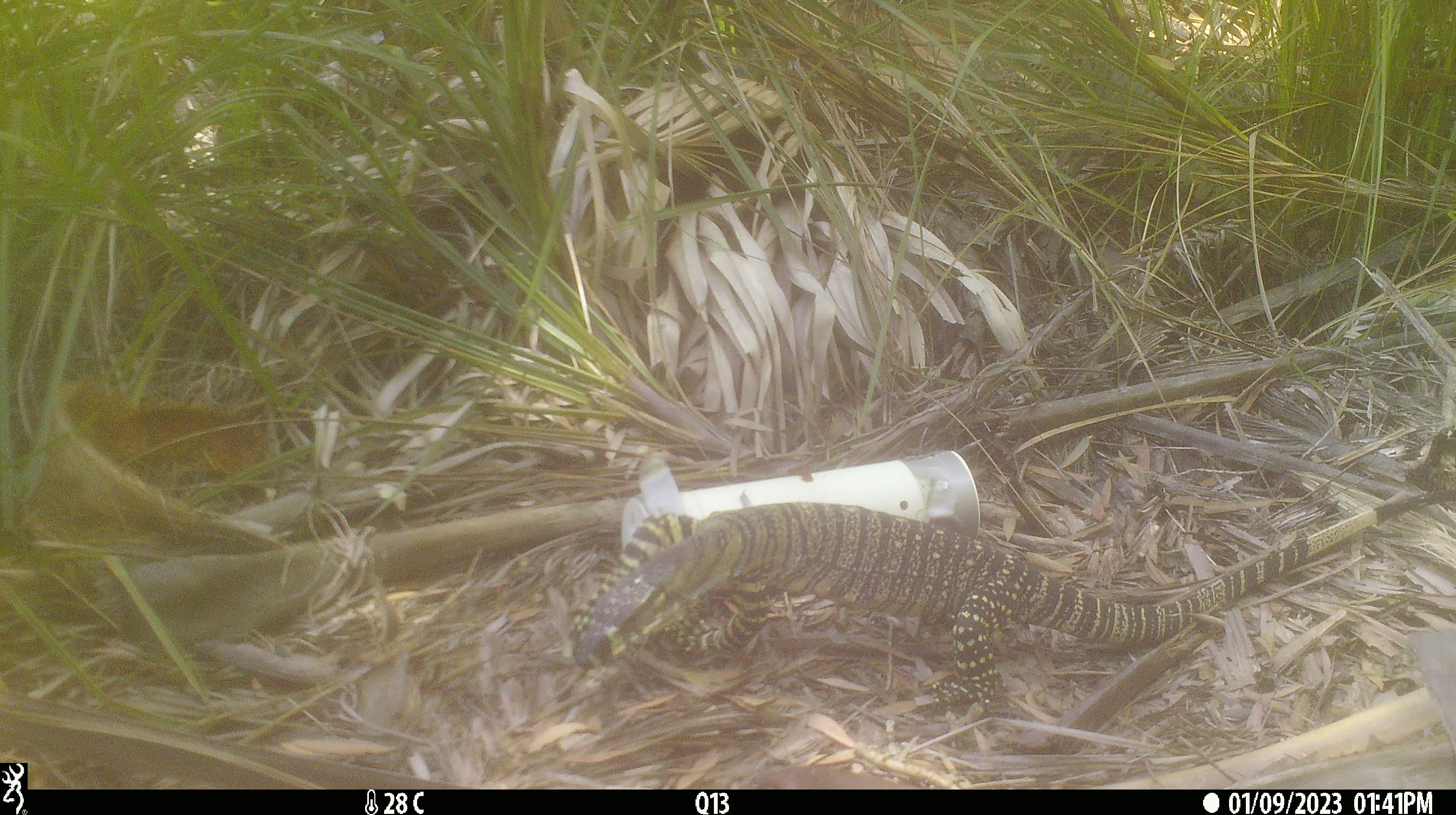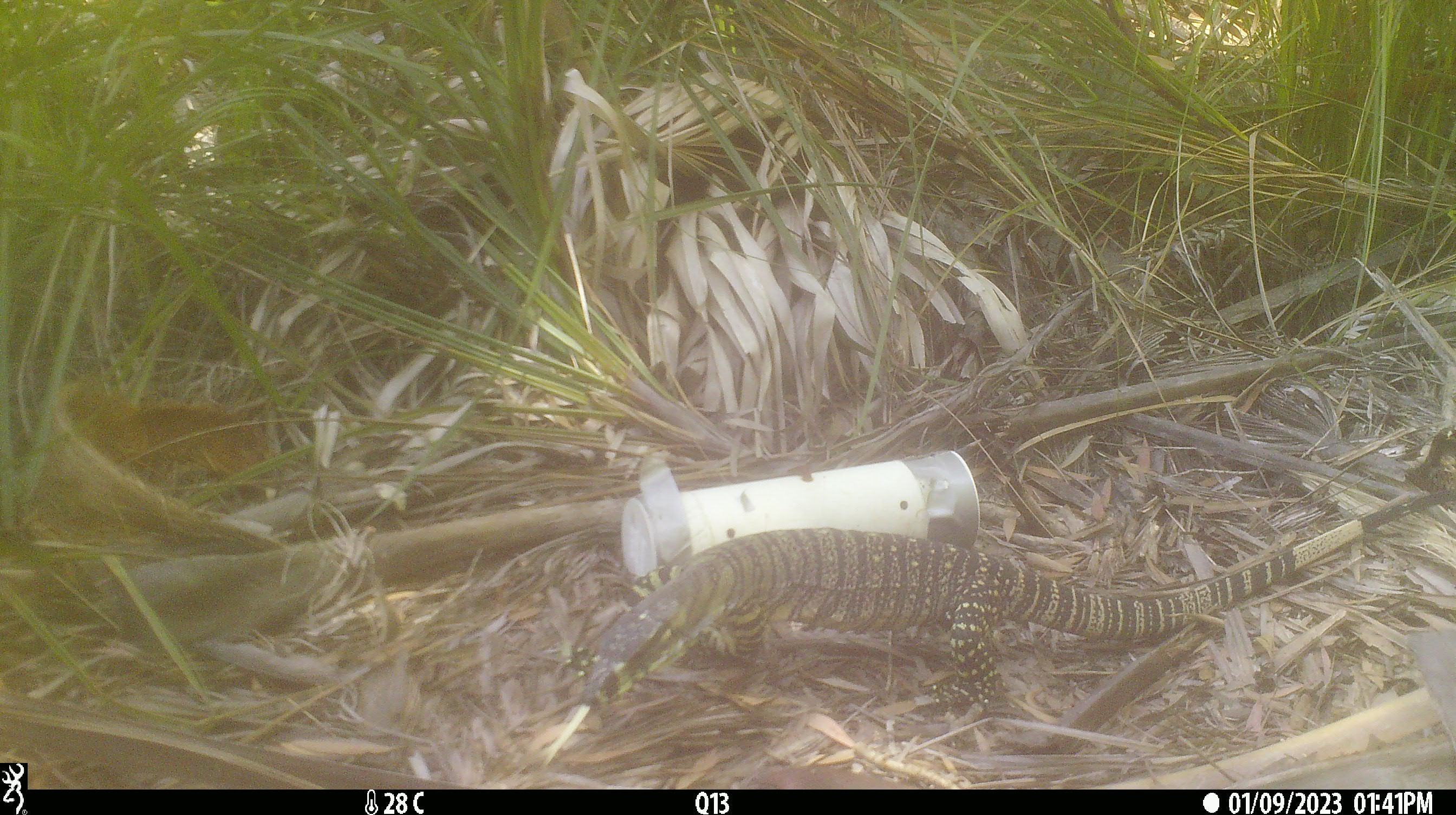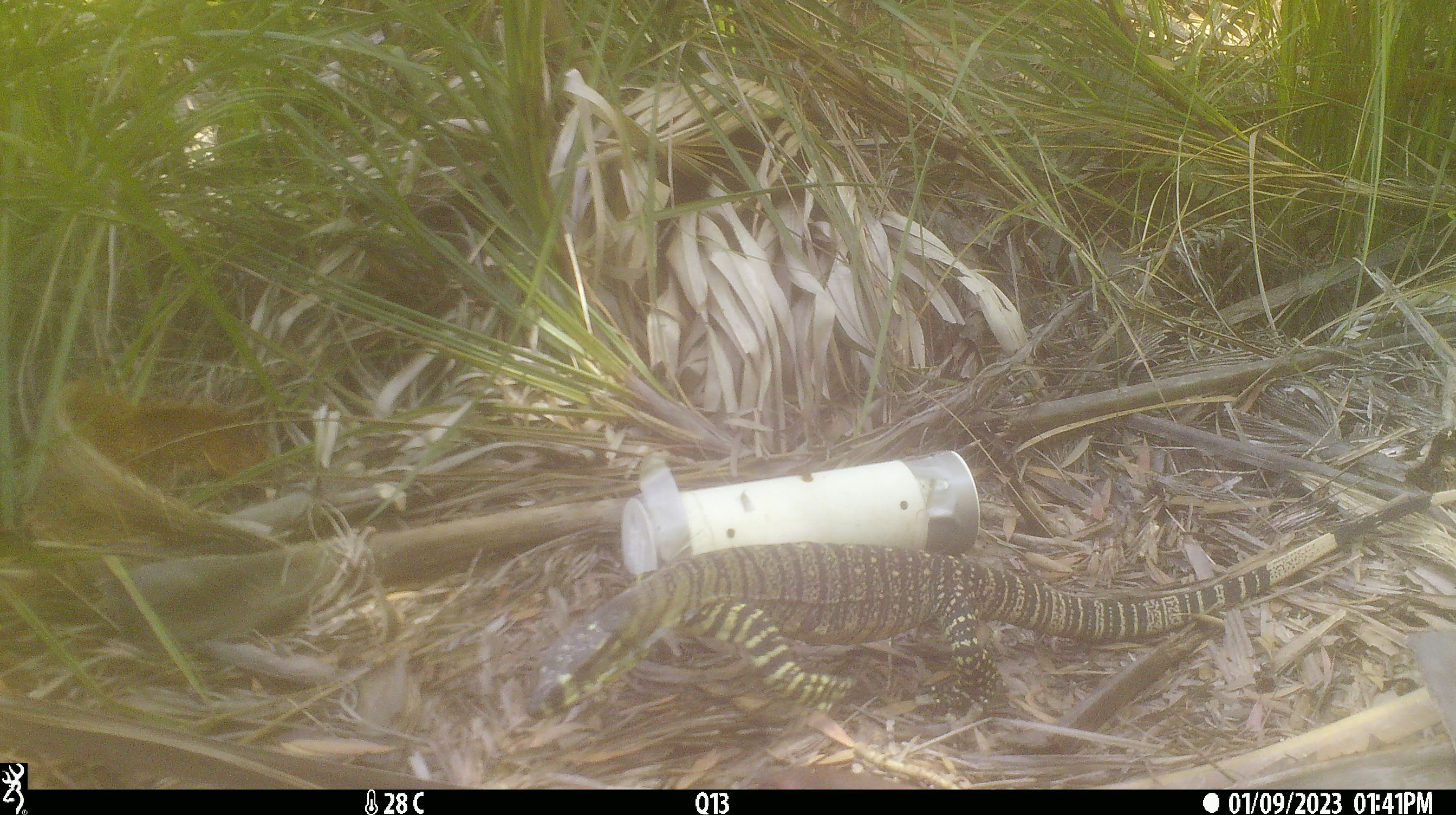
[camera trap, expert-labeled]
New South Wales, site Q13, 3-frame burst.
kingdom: Animalia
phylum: Chordata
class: Reptilia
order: Squamata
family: Varanidae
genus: Varanus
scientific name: Varanus varius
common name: lace monitor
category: goanna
Goanna (lace monitor) (Varanus varius).